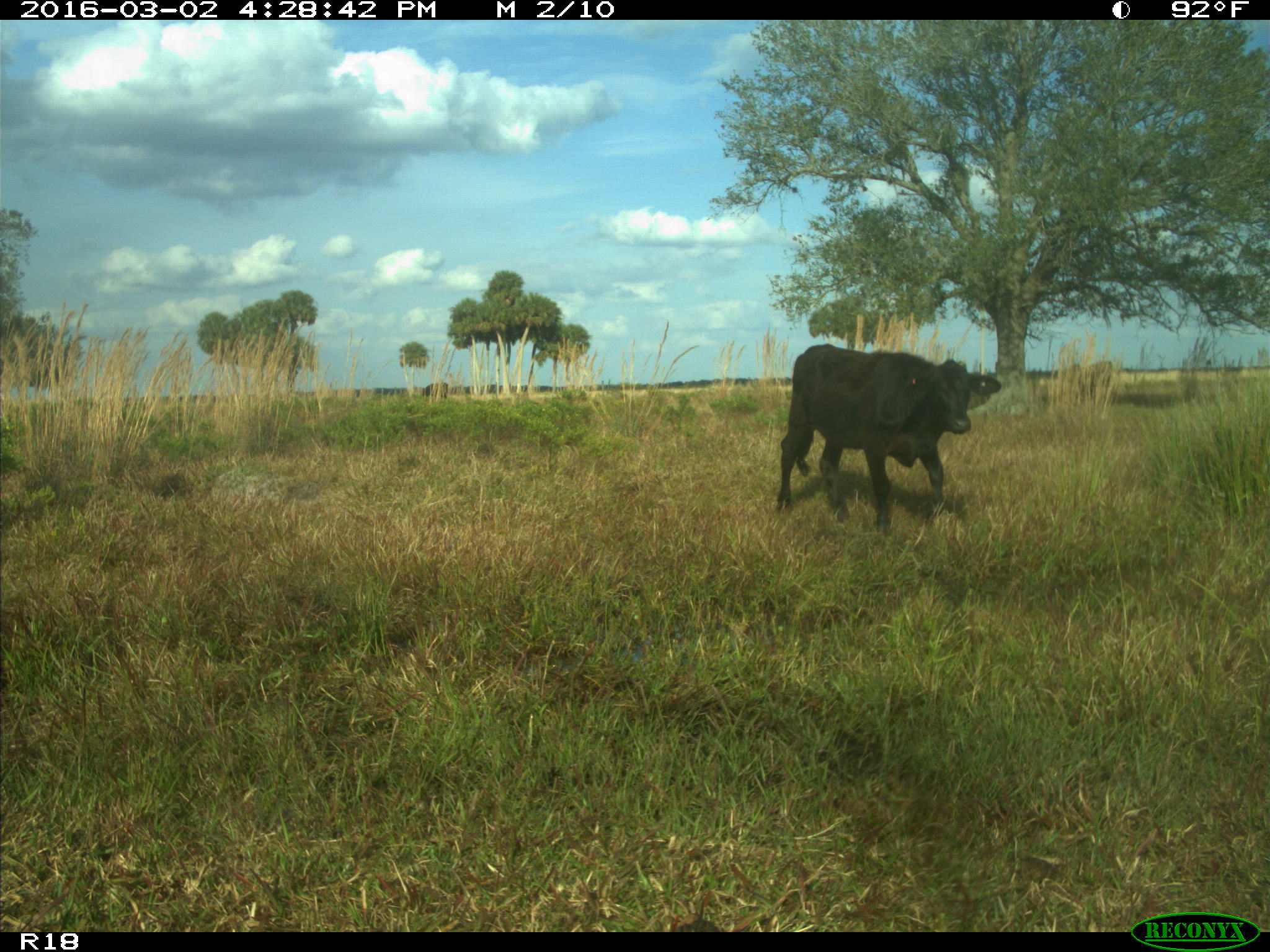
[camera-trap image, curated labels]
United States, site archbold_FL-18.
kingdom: Animalia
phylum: Chordata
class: Mammalia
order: Artiodactyla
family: Bovidae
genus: Bos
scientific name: Bos taurus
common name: domestic cow